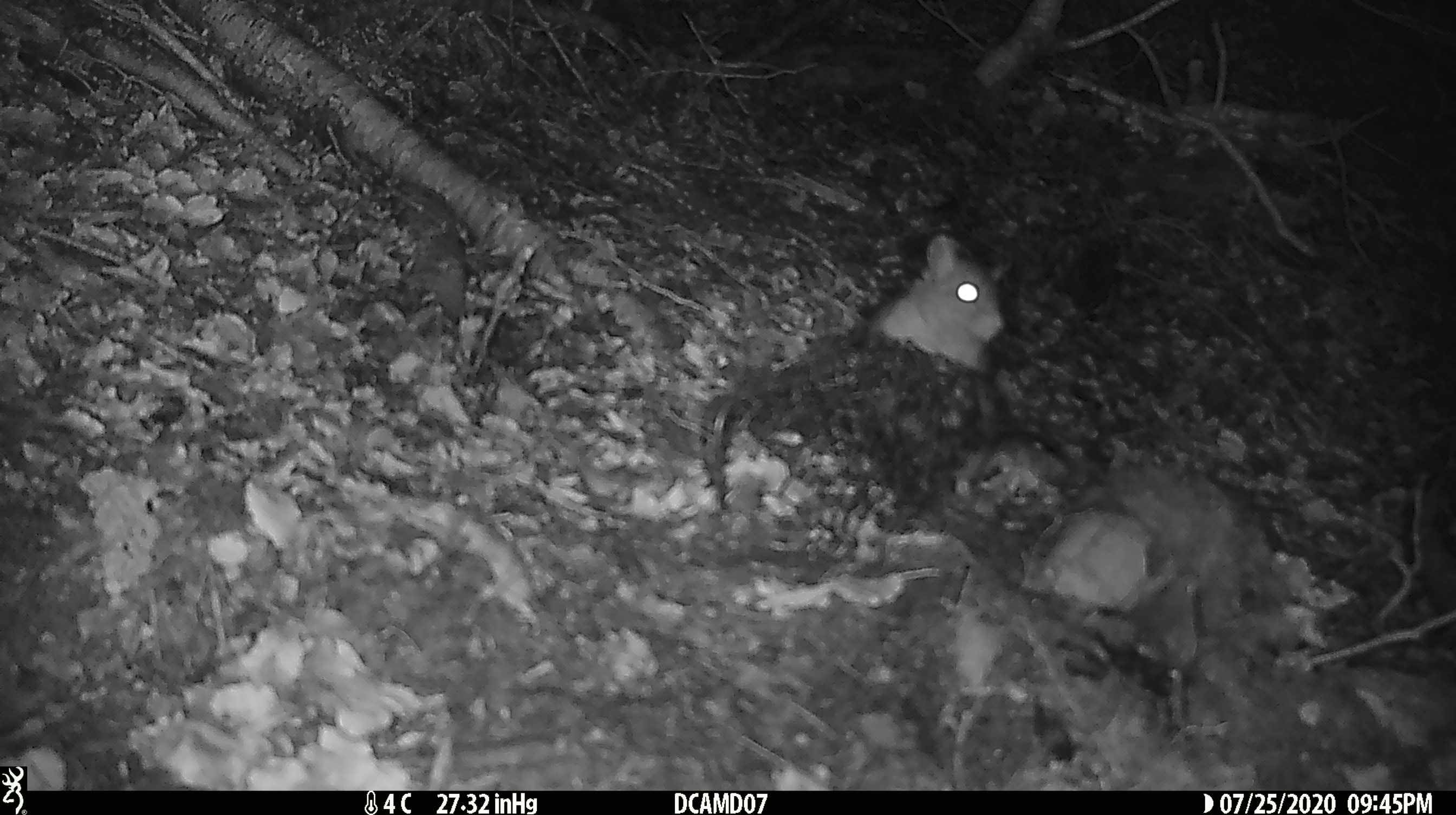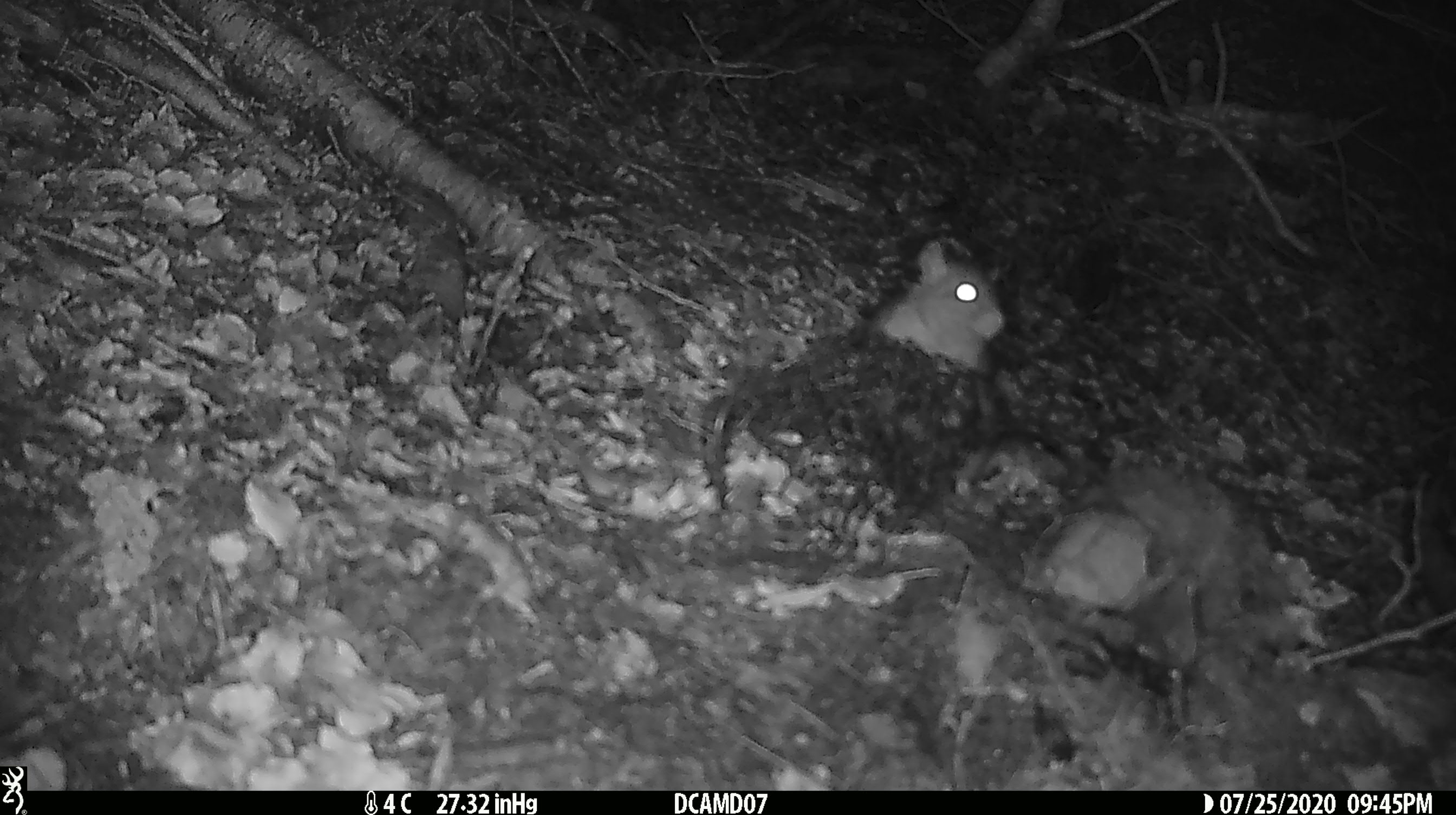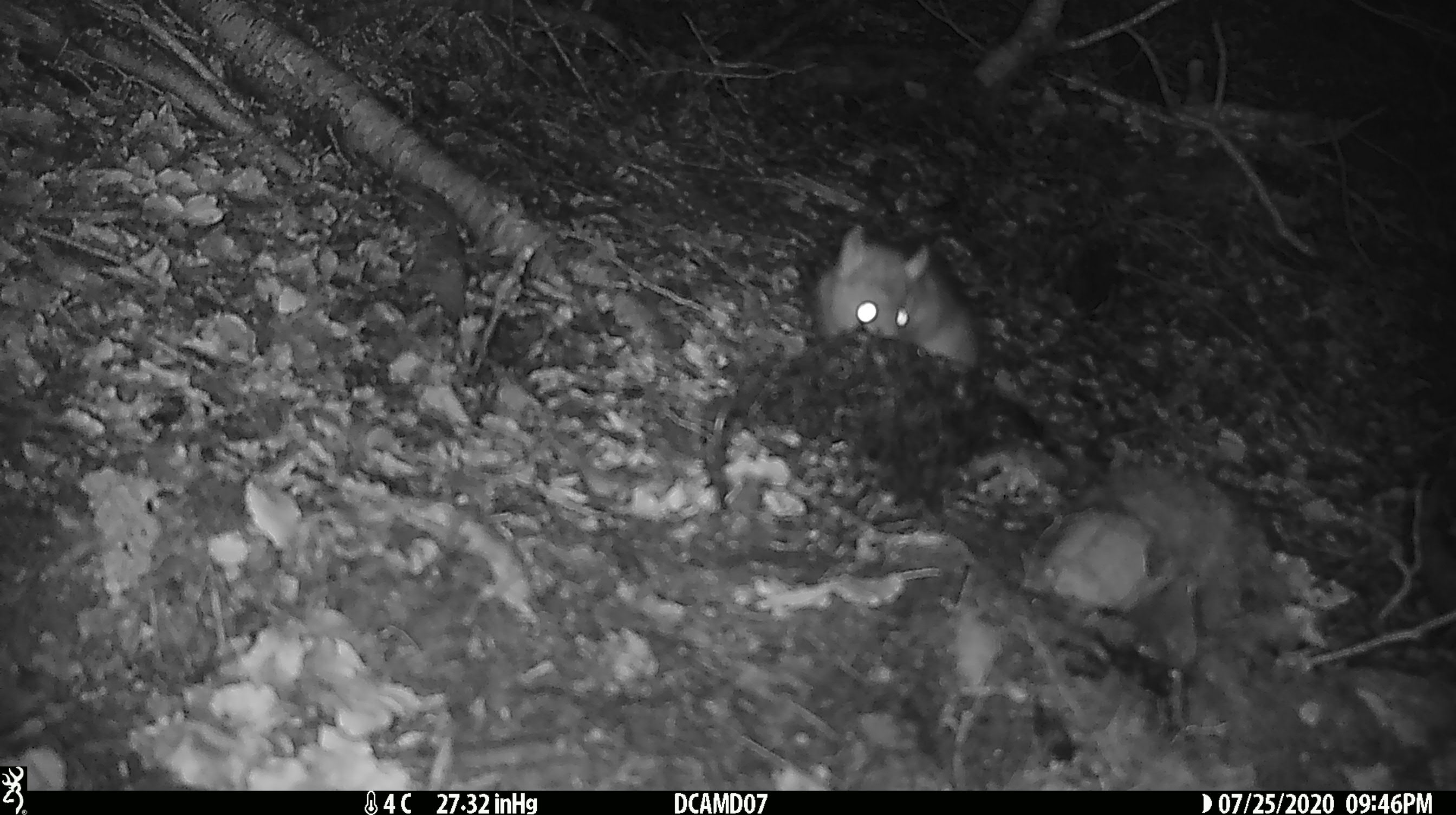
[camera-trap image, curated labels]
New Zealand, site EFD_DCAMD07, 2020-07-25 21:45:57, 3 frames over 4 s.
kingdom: Animalia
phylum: Chordata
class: Mammalia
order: Rodentia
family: Muridae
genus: Rattus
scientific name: Rattus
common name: rat